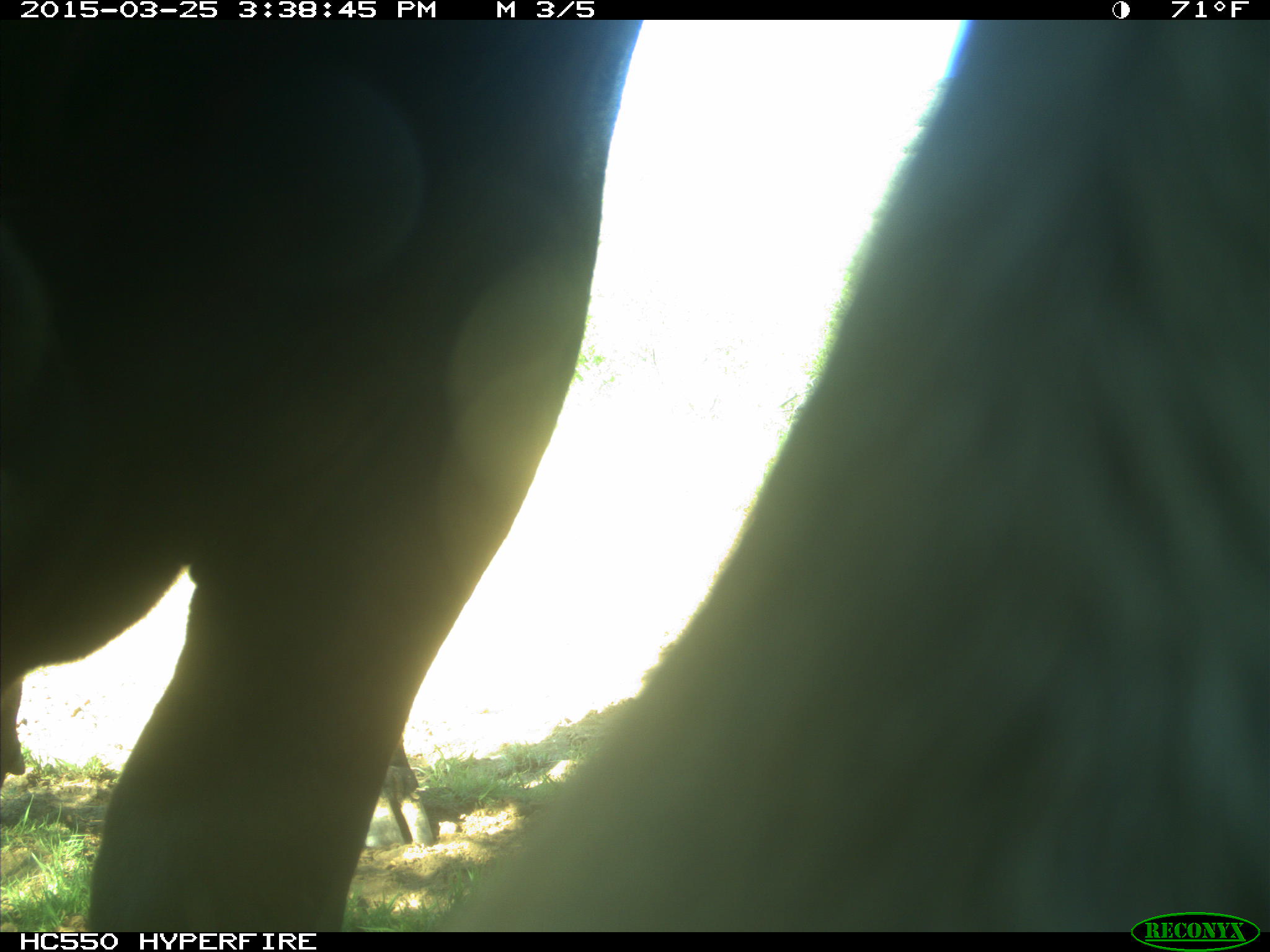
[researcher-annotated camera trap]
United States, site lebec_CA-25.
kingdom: Animalia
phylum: Chordata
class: Mammalia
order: Artiodactyla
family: Bovidae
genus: Bos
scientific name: Bos taurus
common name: domestic cow